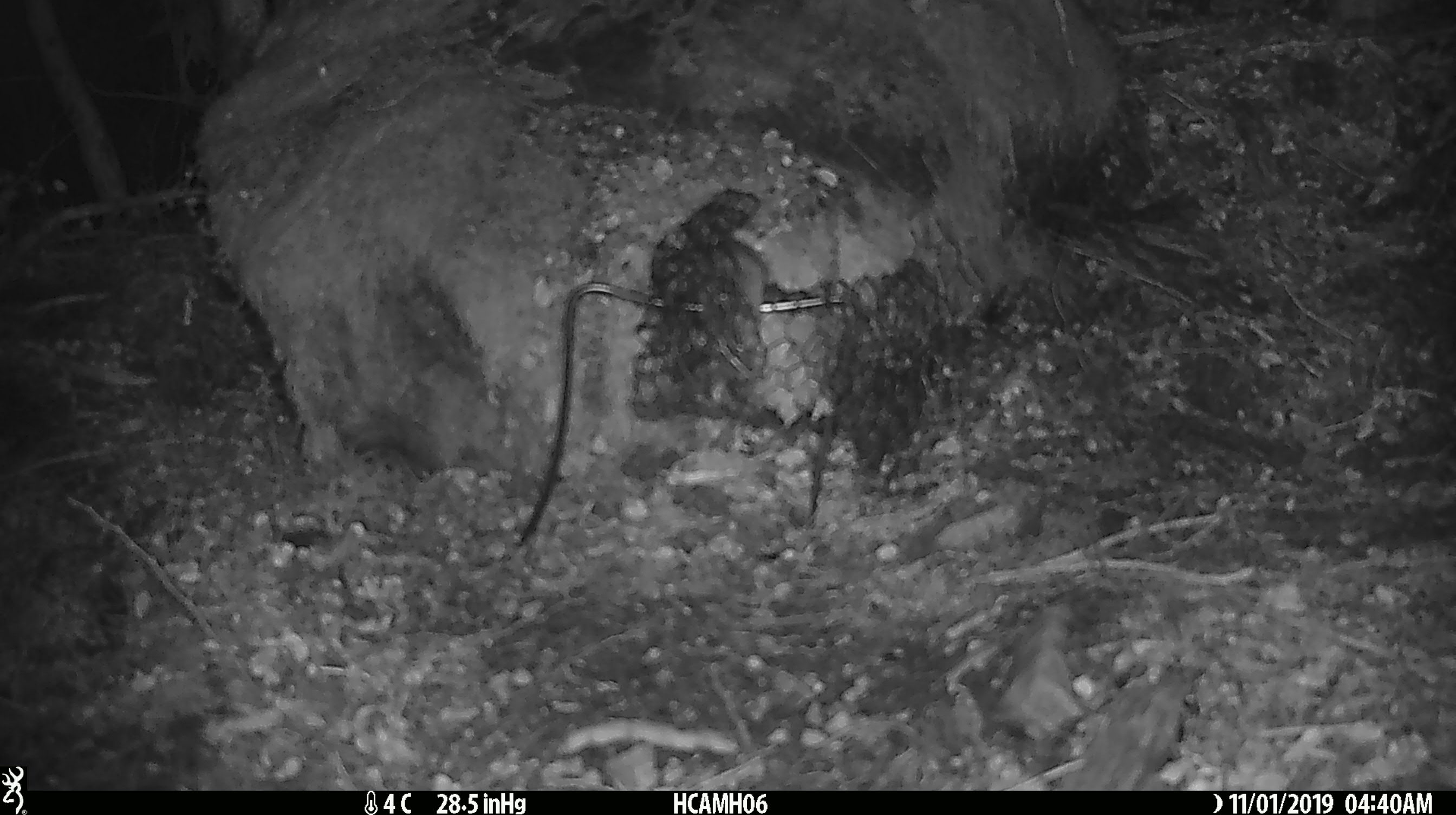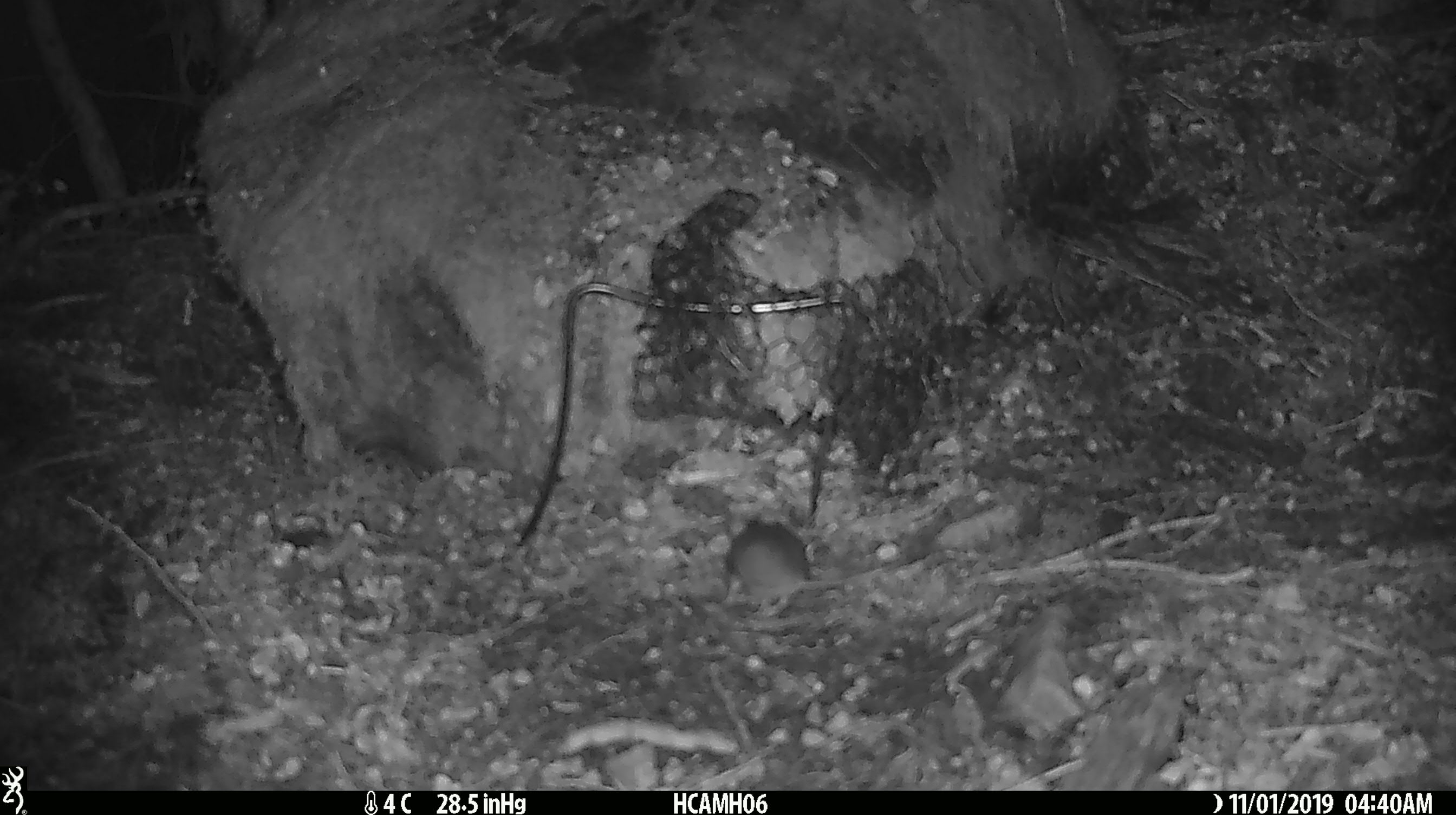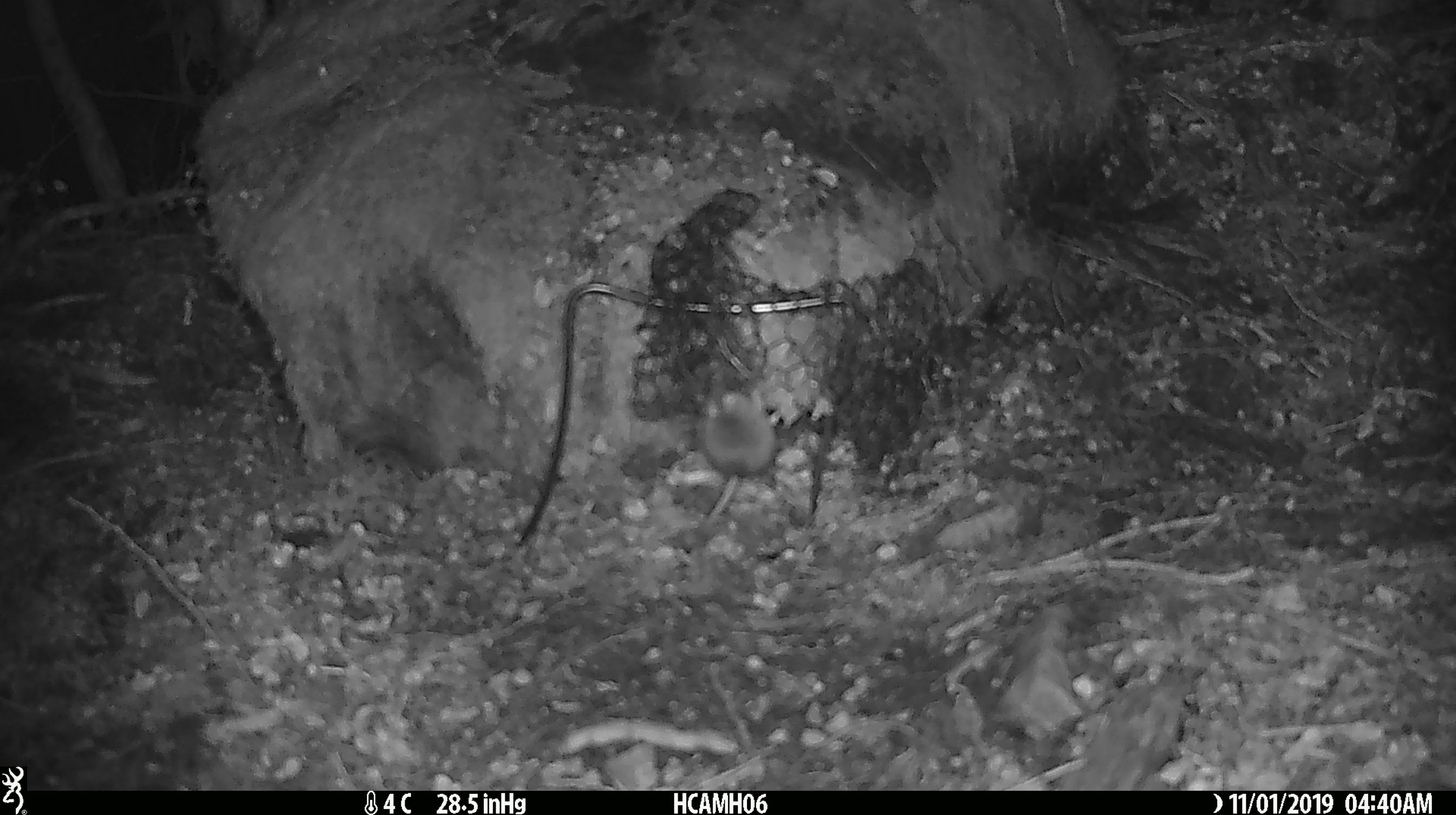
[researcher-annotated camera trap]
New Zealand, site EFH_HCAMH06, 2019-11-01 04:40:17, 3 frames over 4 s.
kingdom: Animalia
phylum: Chordata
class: Mammalia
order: Rodentia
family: Muridae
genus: Mus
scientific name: Mus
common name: mouse